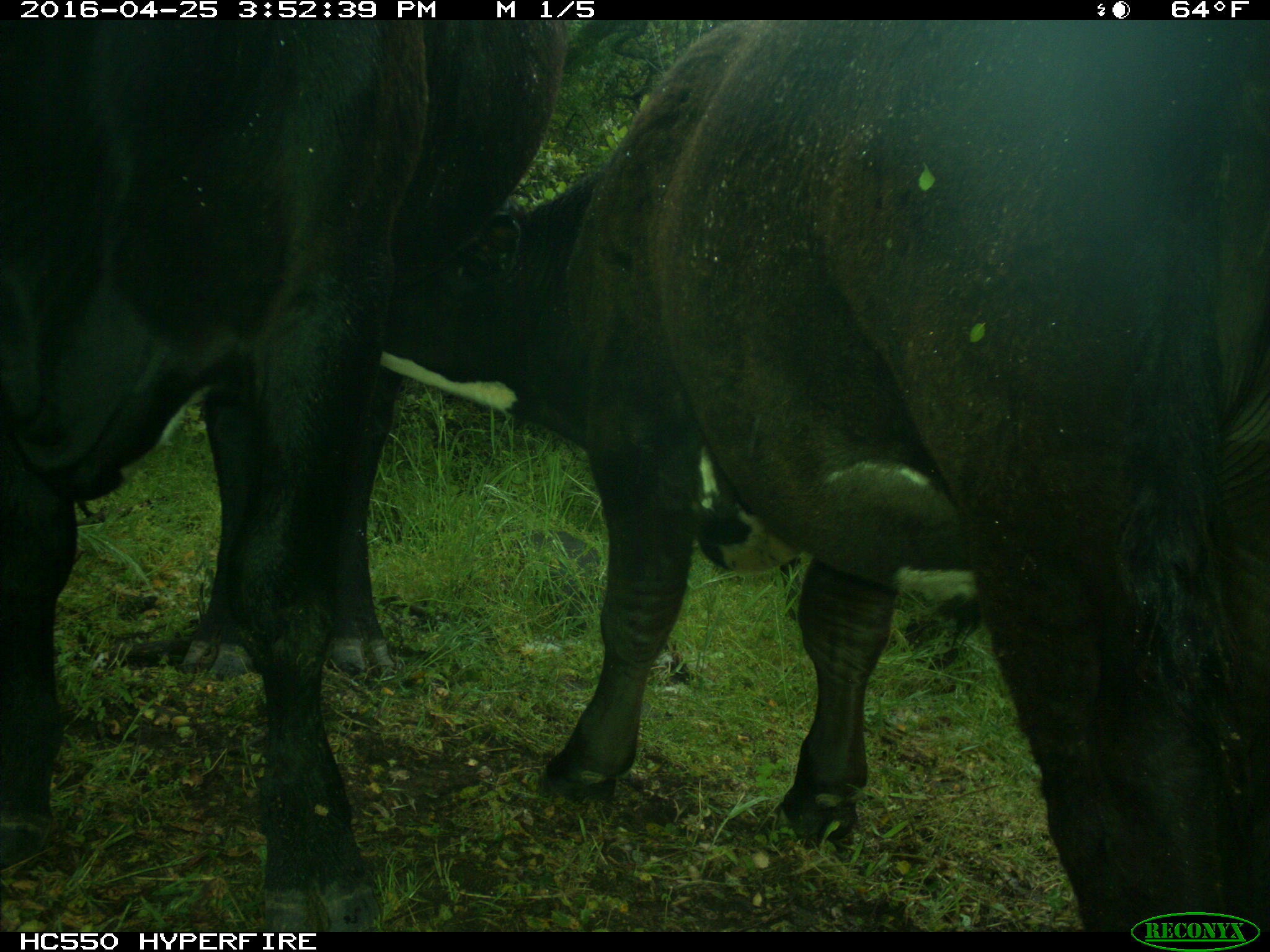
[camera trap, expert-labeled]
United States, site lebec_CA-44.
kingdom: Animalia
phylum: Chordata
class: Mammalia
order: Artiodactyla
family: Bovidae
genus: Bos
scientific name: Bos taurus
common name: domestic cow